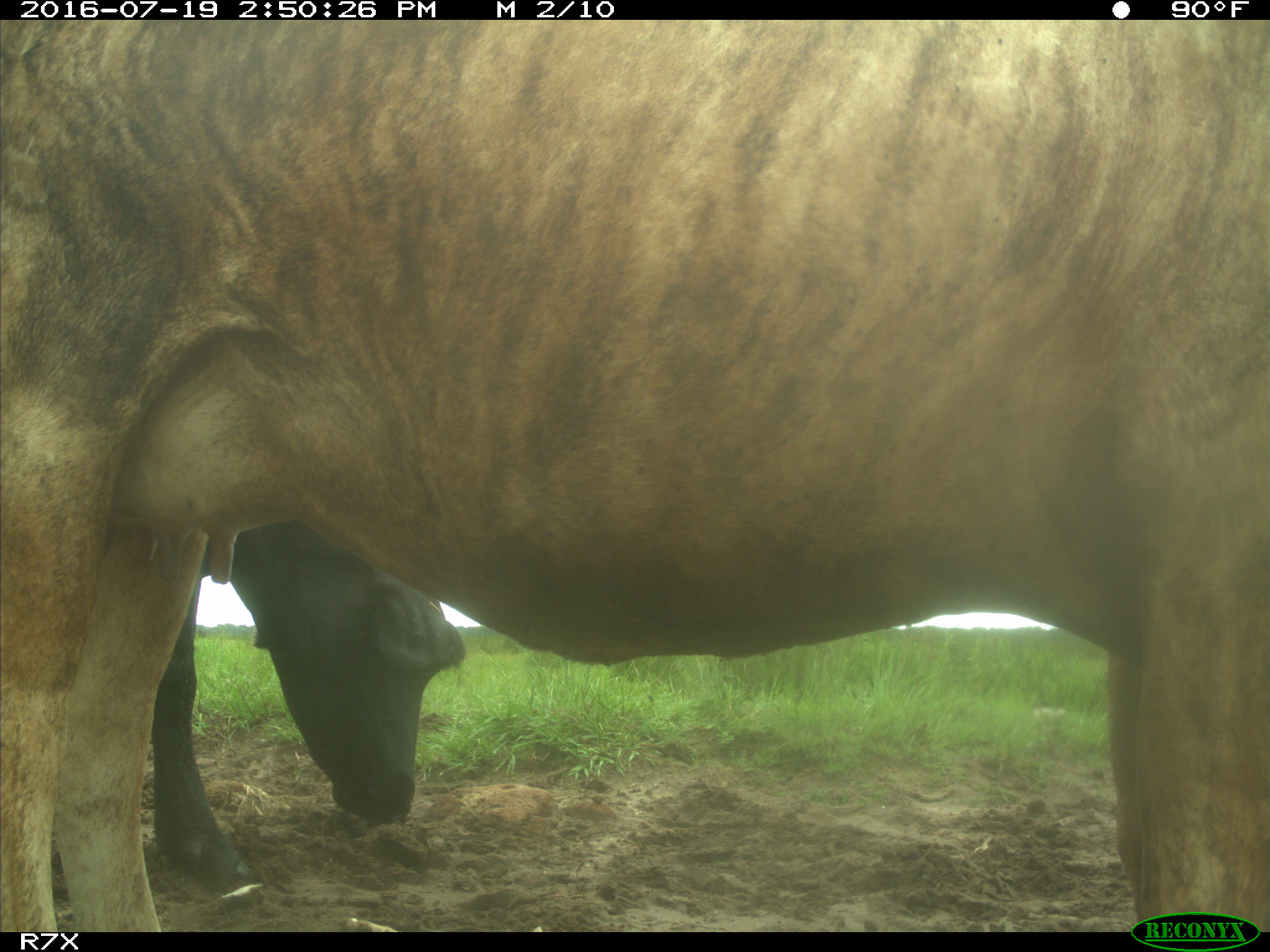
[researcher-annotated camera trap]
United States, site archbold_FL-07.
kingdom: Animalia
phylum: Chordata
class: Mammalia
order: Artiodactyla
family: Bovidae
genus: Bos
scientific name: Bos taurus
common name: domestic cow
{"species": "Bos taurus (domestic cow)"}